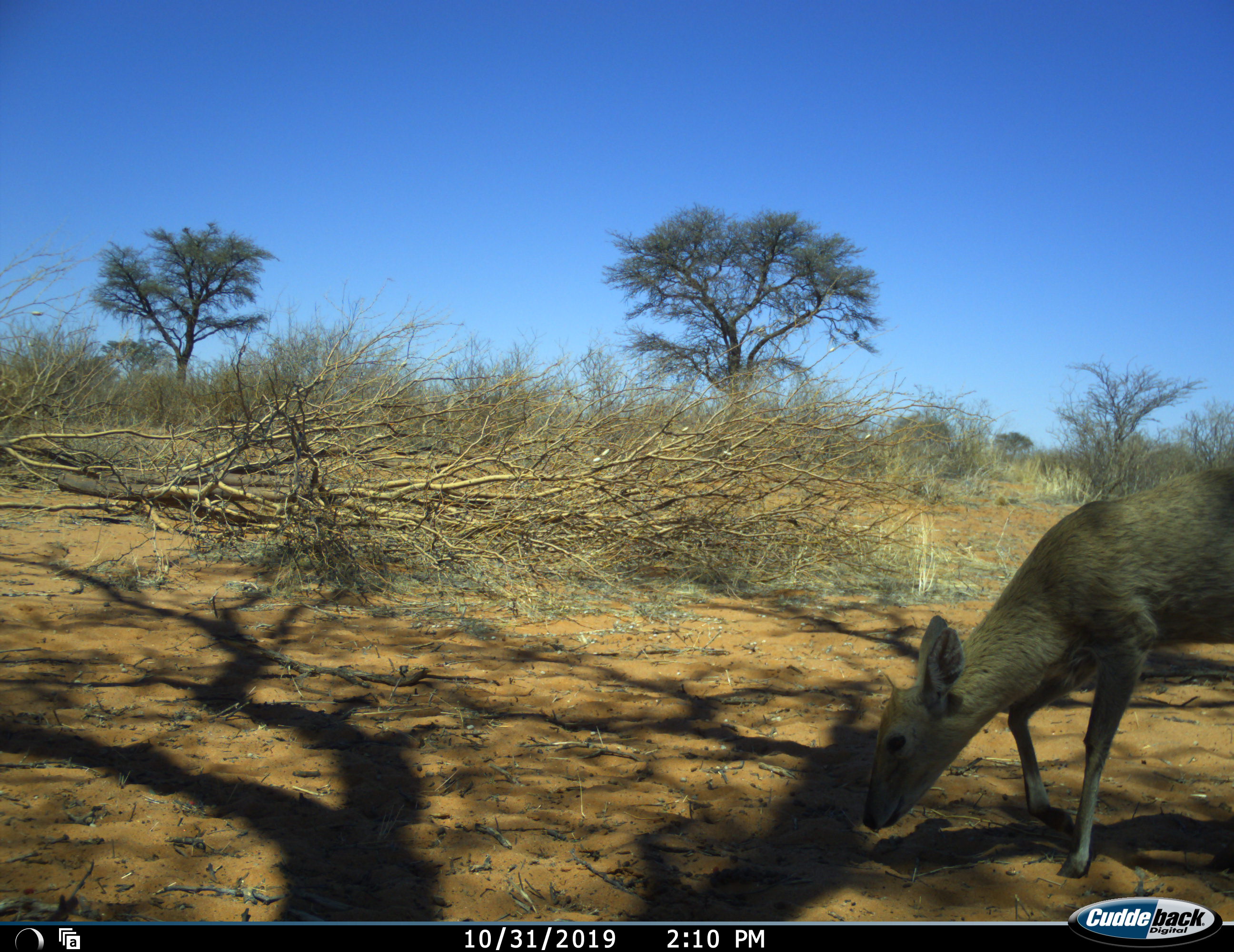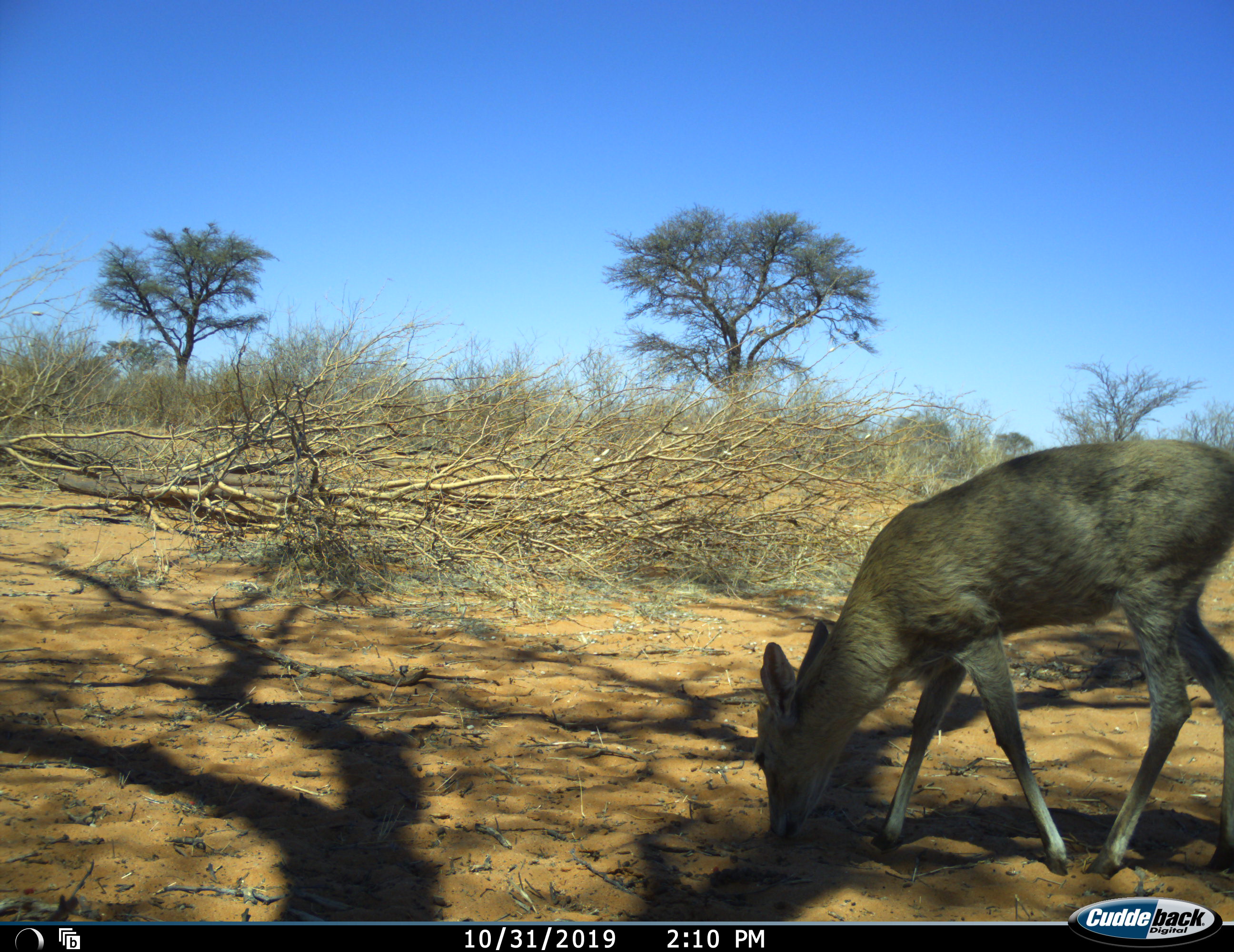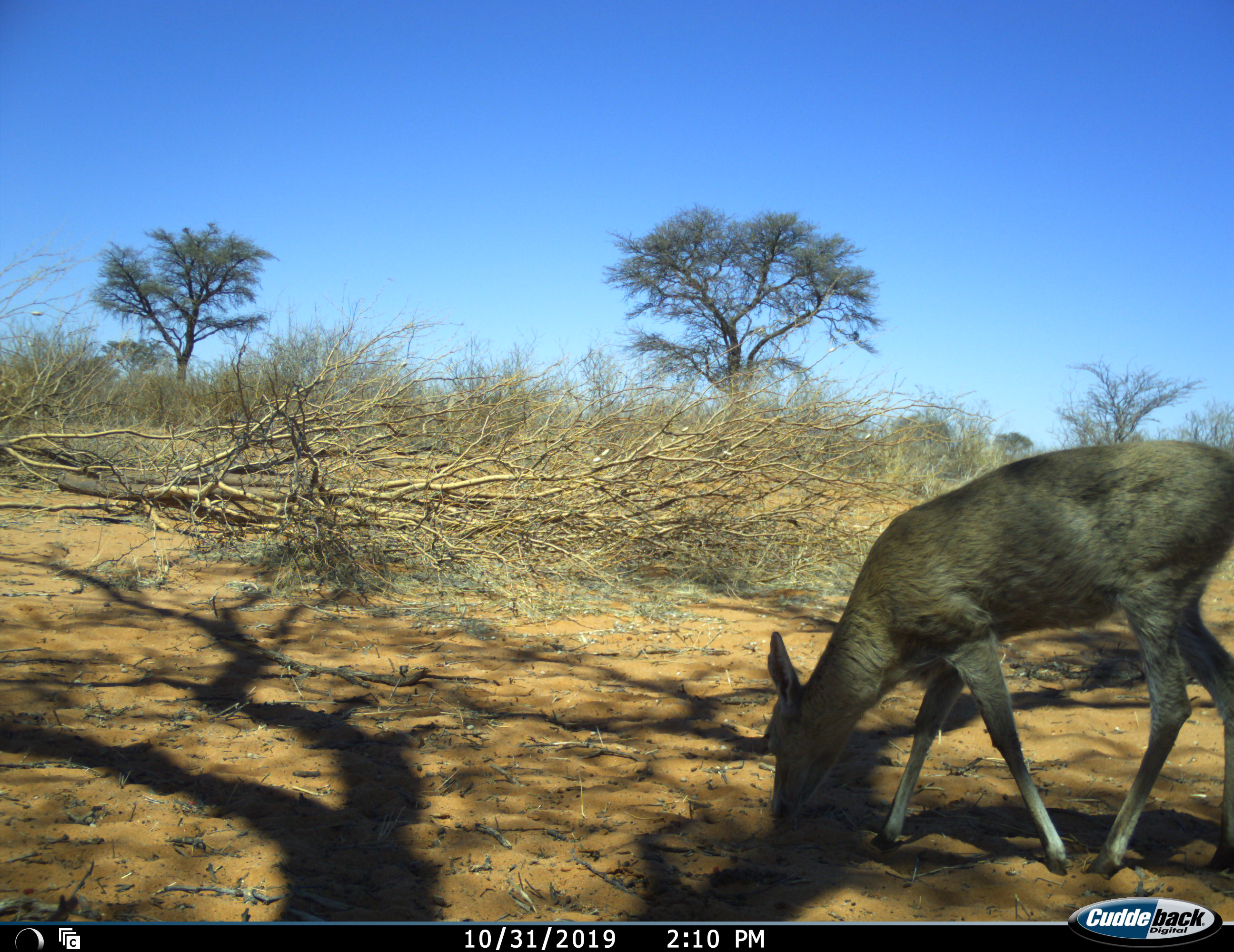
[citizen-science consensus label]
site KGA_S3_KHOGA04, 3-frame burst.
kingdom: Animalia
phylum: Chordata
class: Mammalia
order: Artiodactyla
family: Bovidae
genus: Sylvicapra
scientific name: Sylvicapra grimmia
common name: common duiker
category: duikercommongrey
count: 1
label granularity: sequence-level